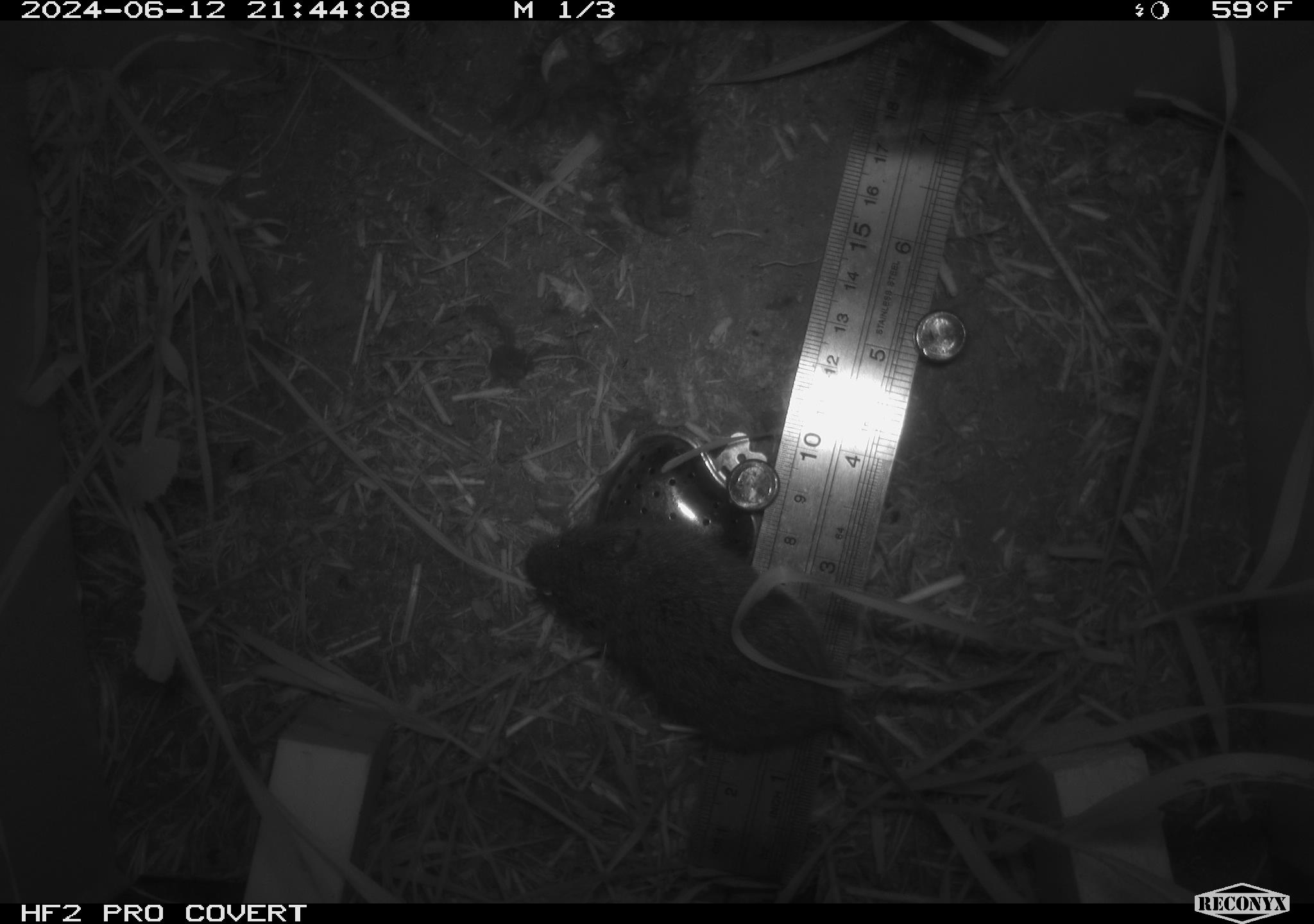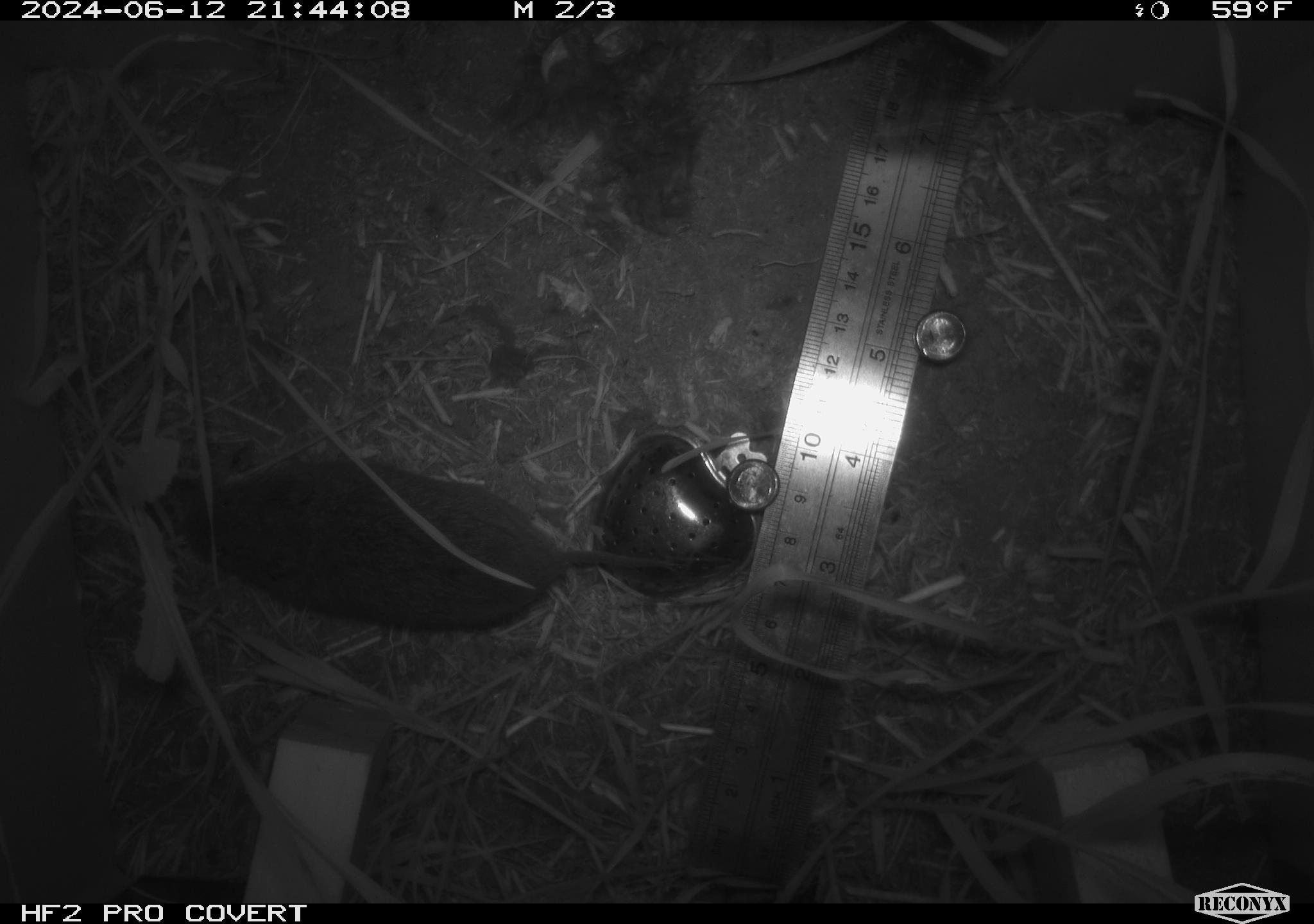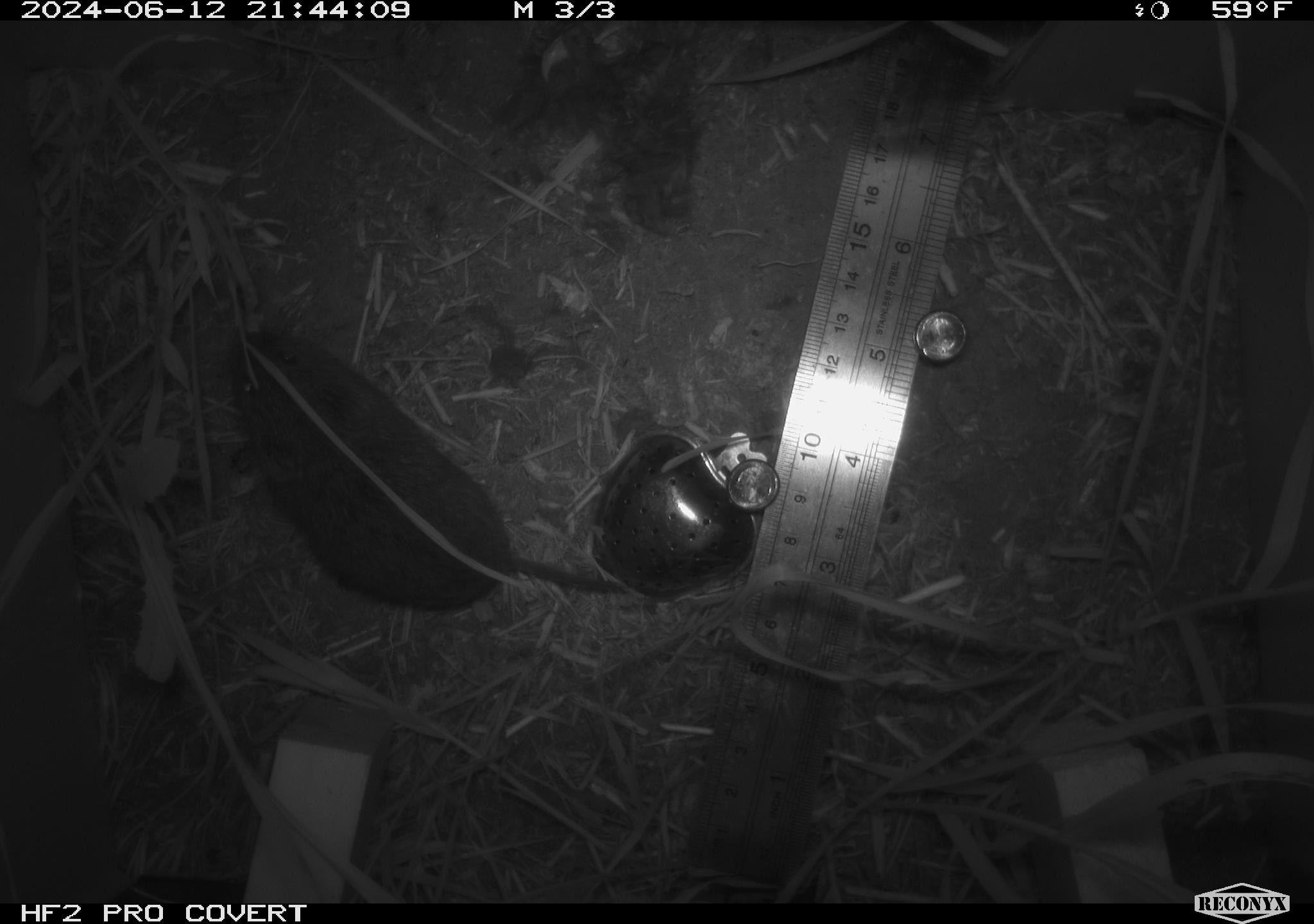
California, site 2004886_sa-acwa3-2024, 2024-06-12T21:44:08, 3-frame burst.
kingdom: Animalia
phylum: Chordata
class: Mammalia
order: Rodentia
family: Cricetidae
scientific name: Arvicolinae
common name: voles, lemmings, and muskrats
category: arvicolinae subfamily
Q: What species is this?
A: Arvicolinae subfamily (voles, lemmings, and muskrats) (Arvicolinae).